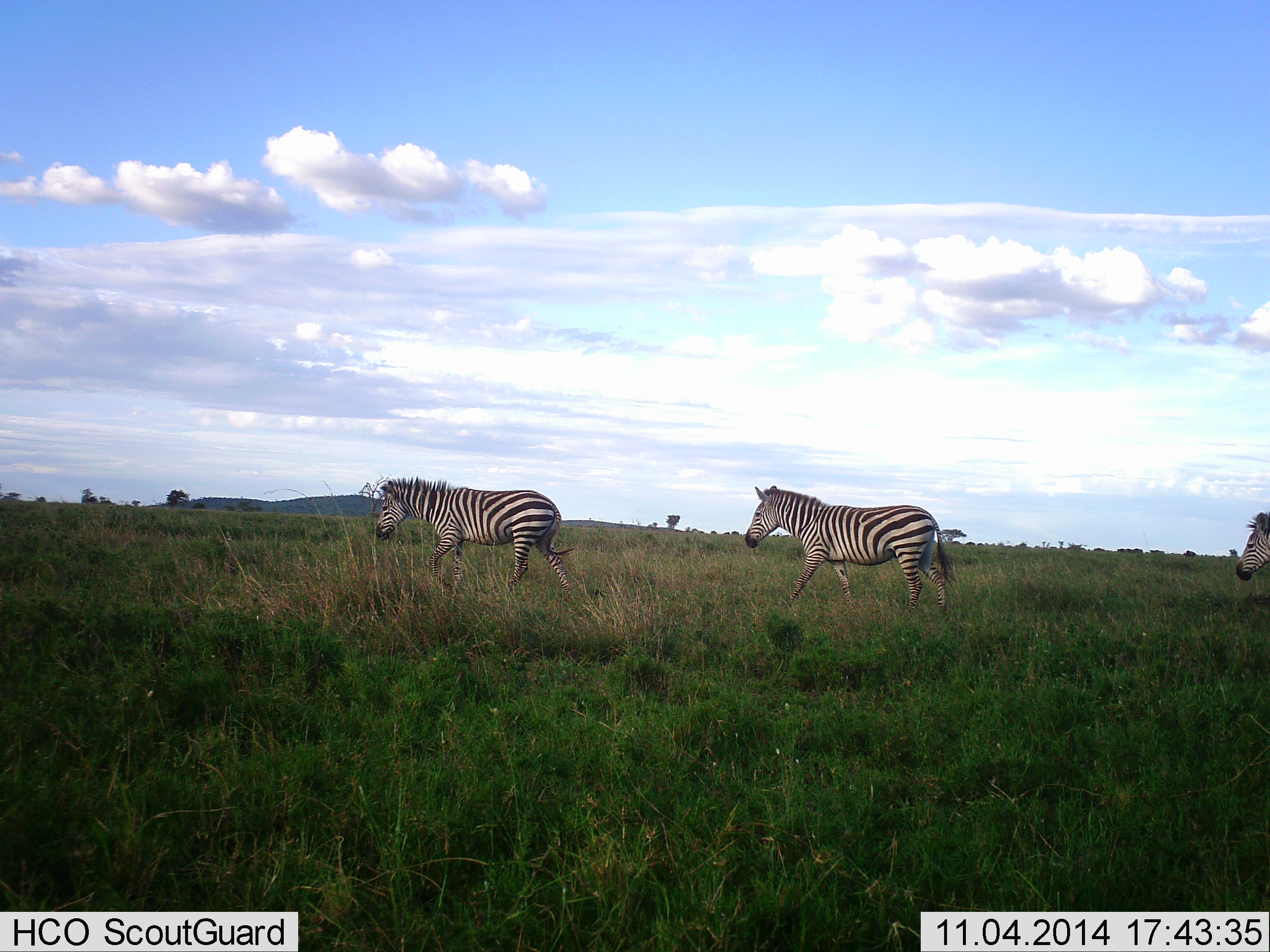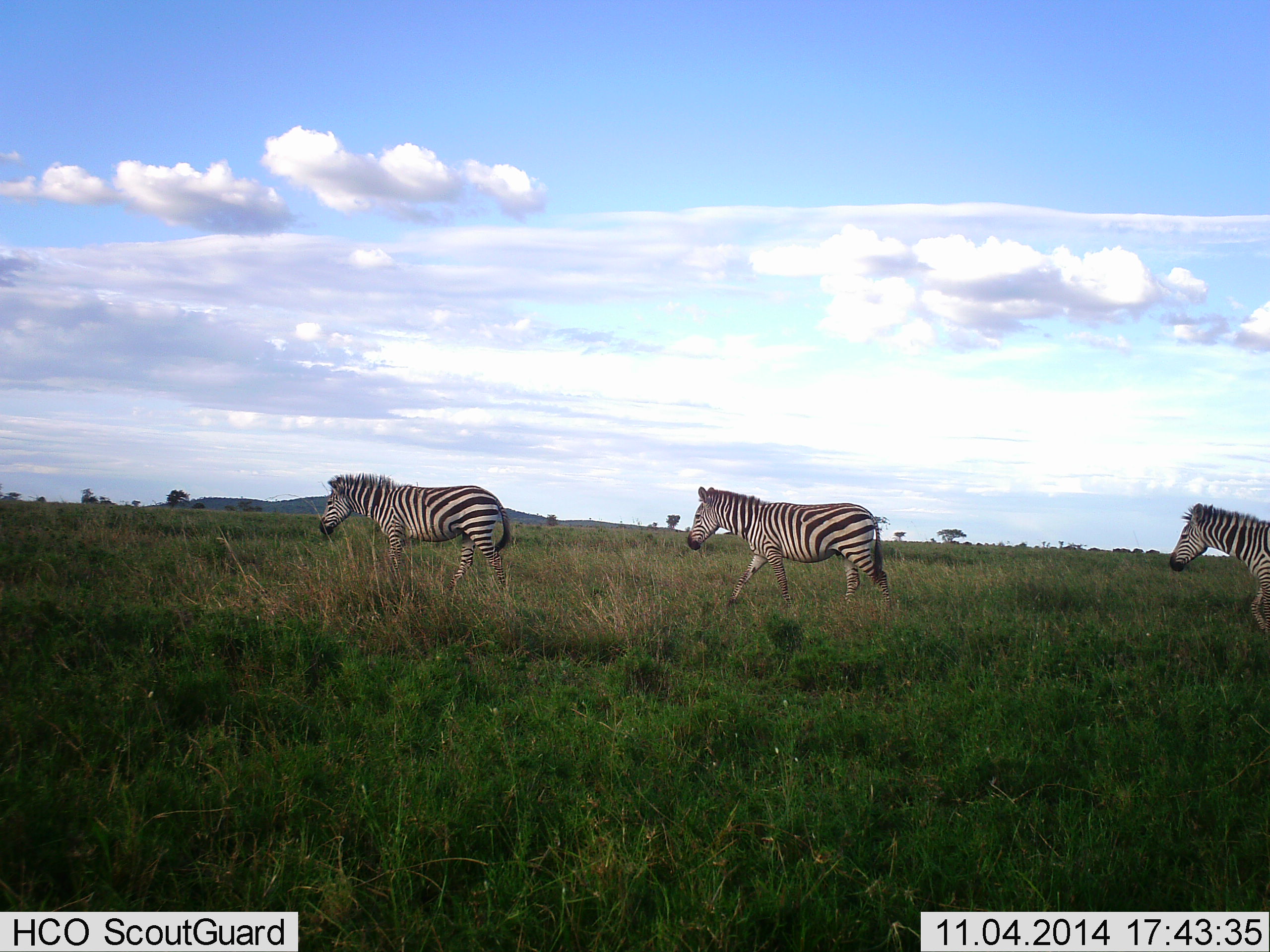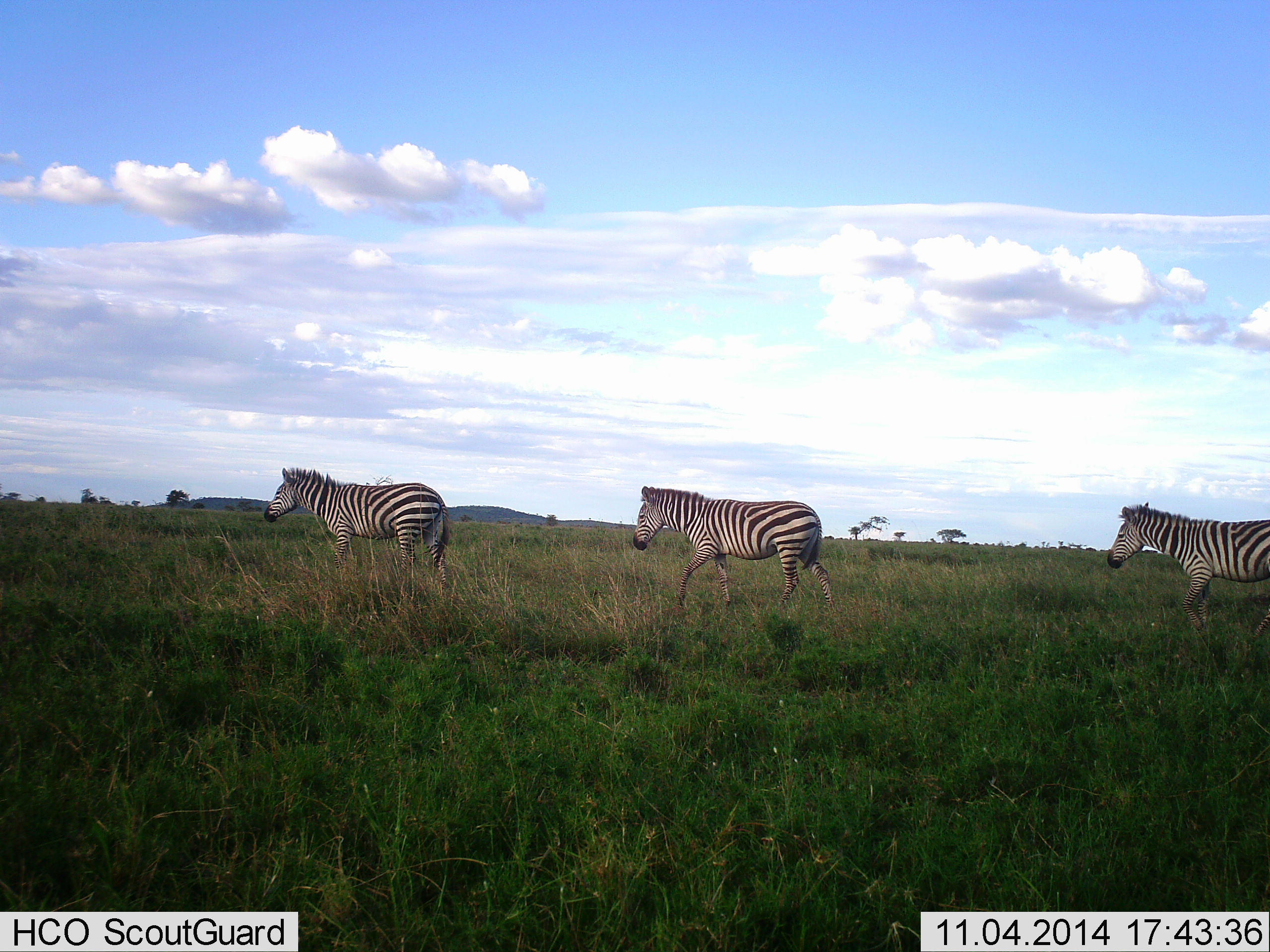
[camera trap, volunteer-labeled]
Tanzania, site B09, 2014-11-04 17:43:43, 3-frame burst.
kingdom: Animalia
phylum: Chordata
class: Mammalia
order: Perissodactyla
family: Equidae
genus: Equus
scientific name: Equus quagga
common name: plains zebra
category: zebra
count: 3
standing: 10%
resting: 0%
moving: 100%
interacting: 0%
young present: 0%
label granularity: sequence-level